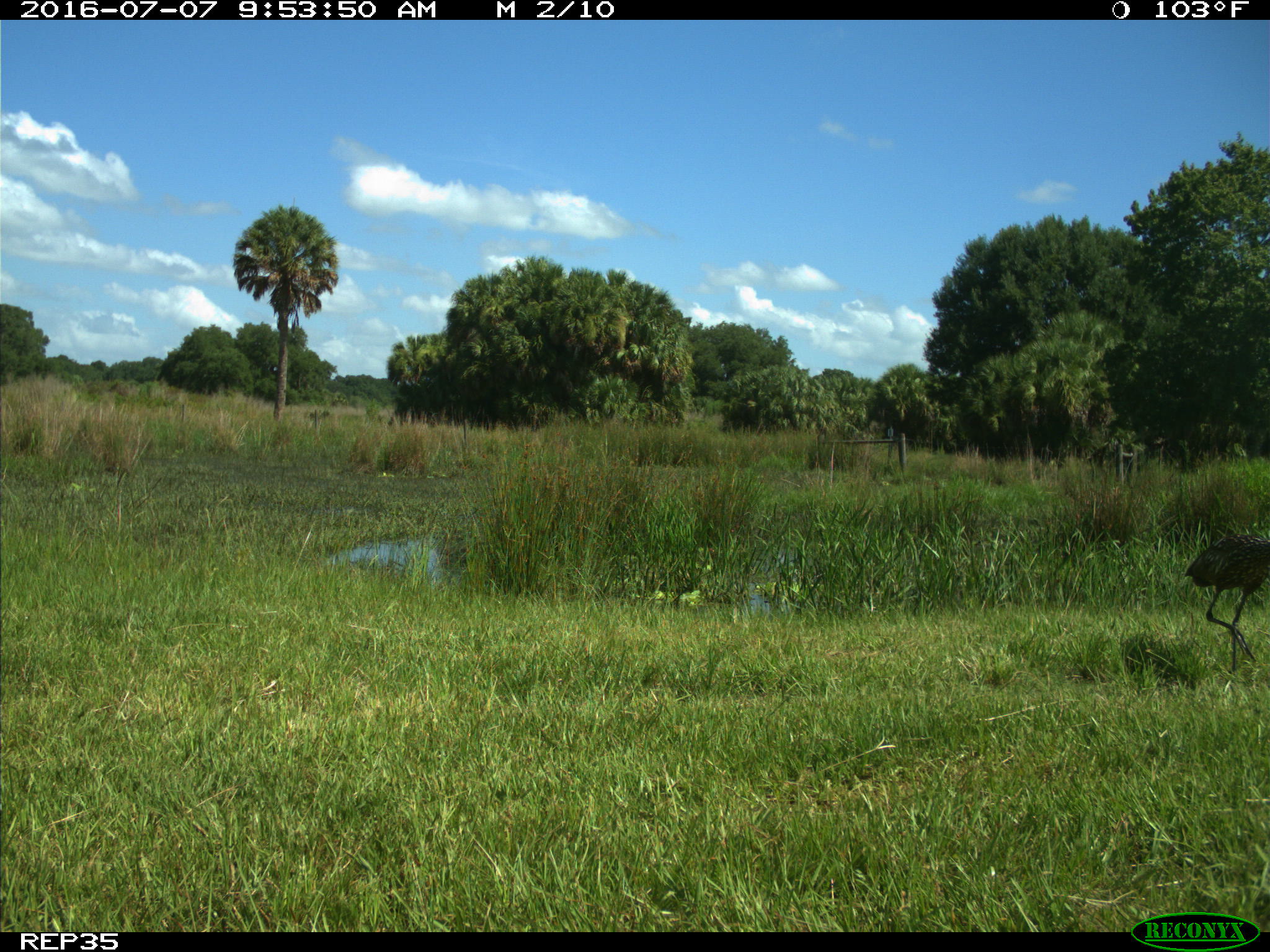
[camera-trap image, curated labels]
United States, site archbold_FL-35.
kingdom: Animalia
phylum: Chordata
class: Aves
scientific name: Aves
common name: birds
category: unidentified bird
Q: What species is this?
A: Unidentified bird (birds) (Aves).